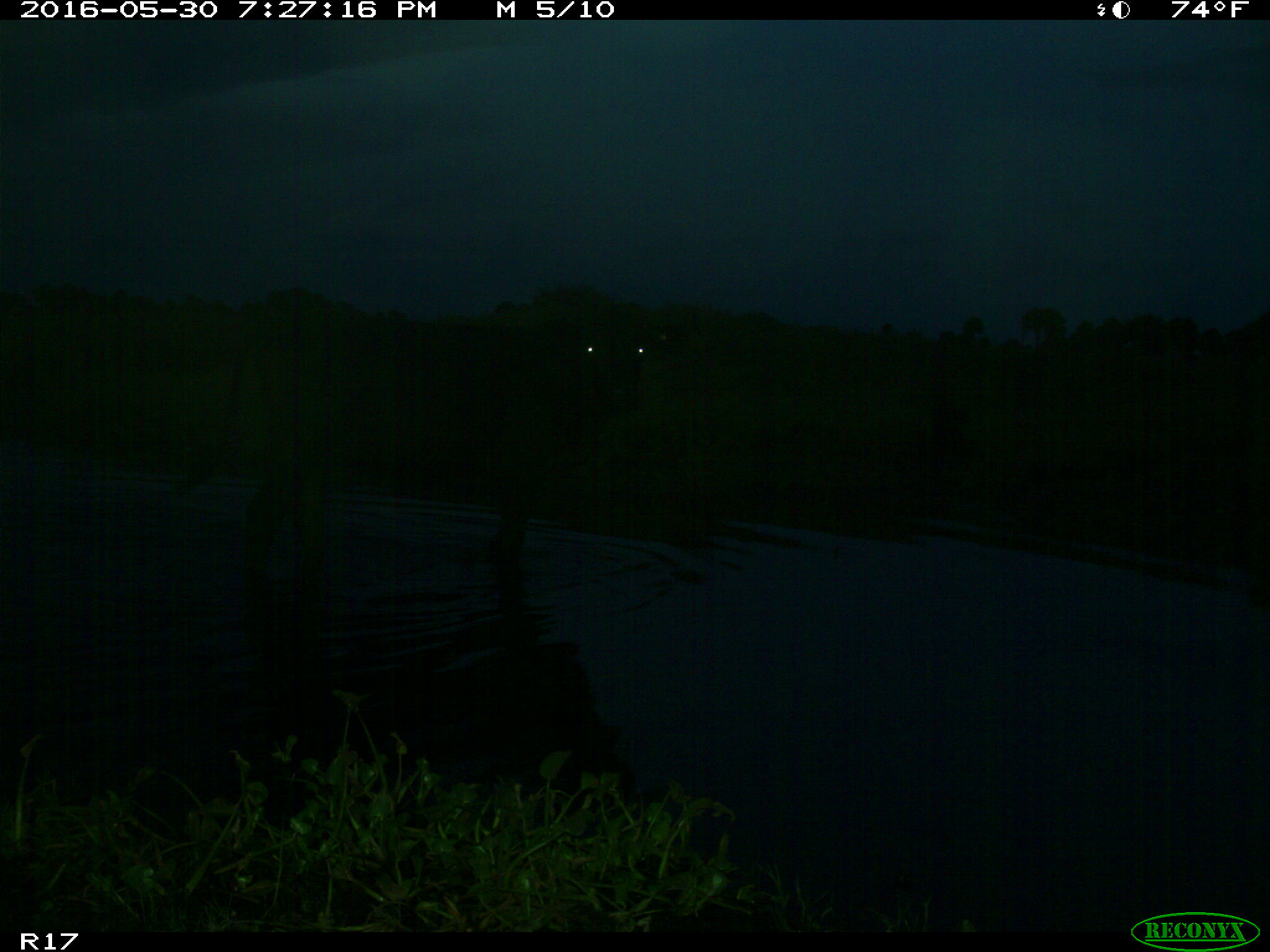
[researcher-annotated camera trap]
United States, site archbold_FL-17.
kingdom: Animalia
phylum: Chordata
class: Mammalia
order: Artiodactyla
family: Bovidae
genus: Bos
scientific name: Bos taurus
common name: domestic cow